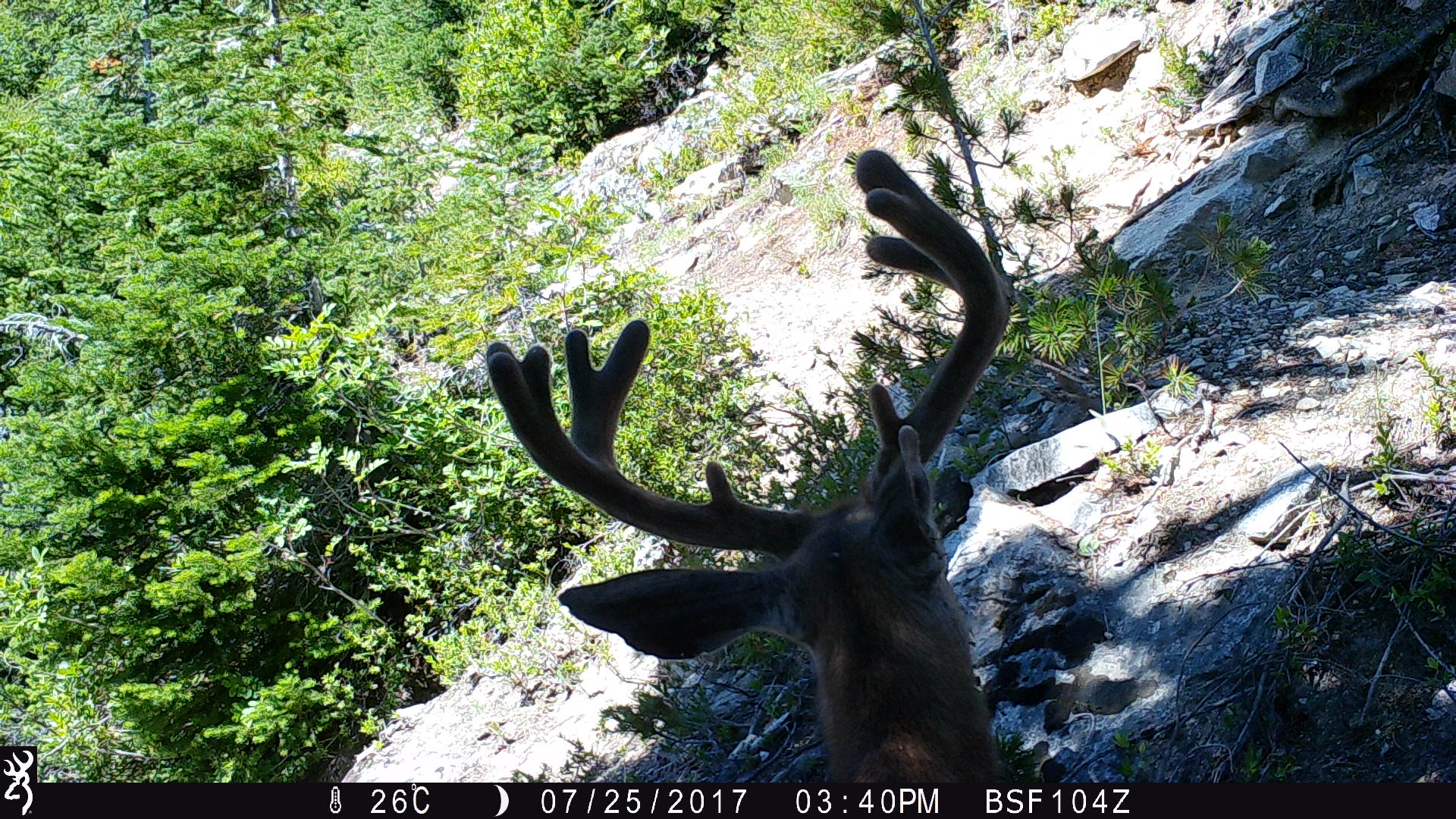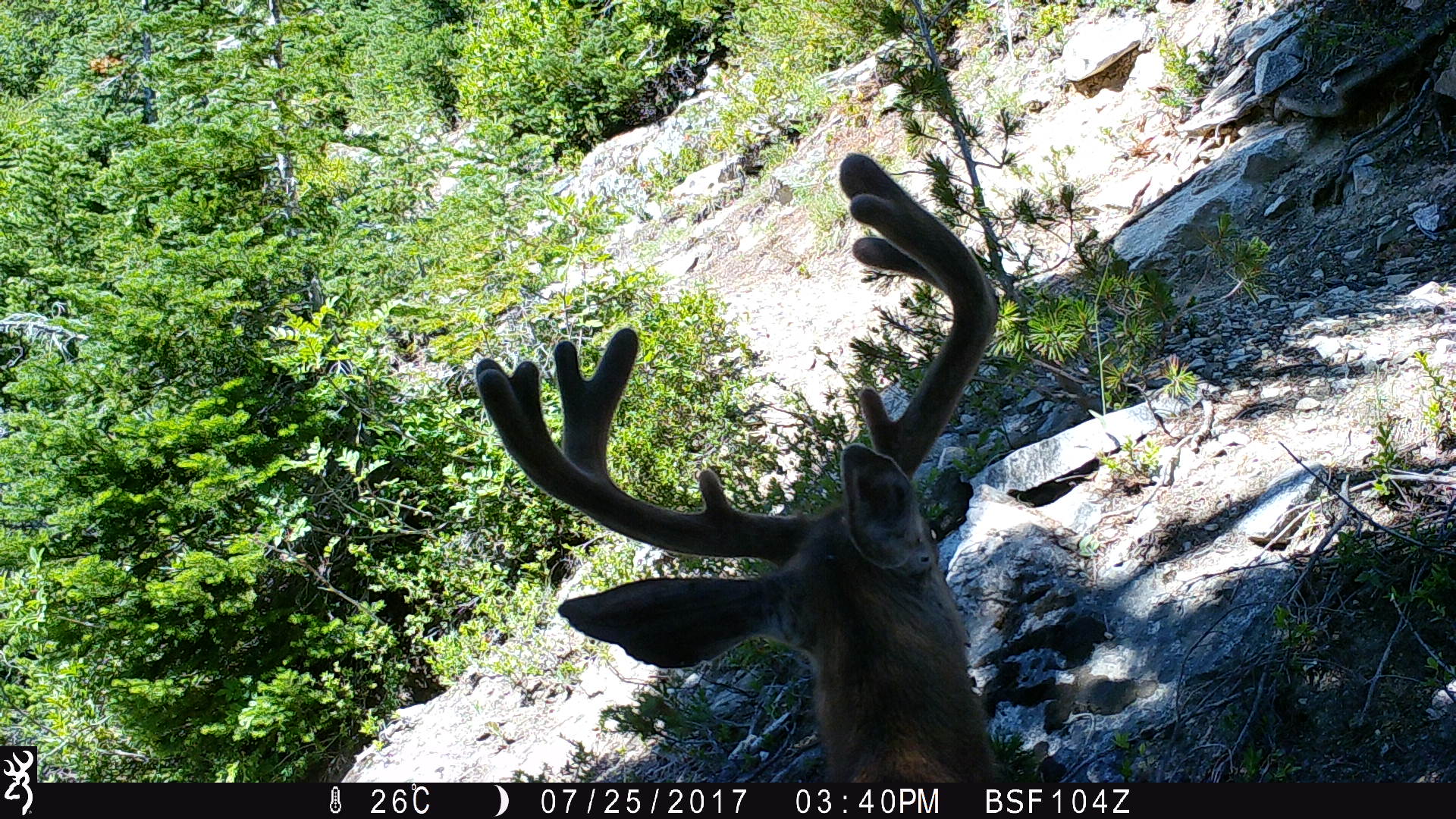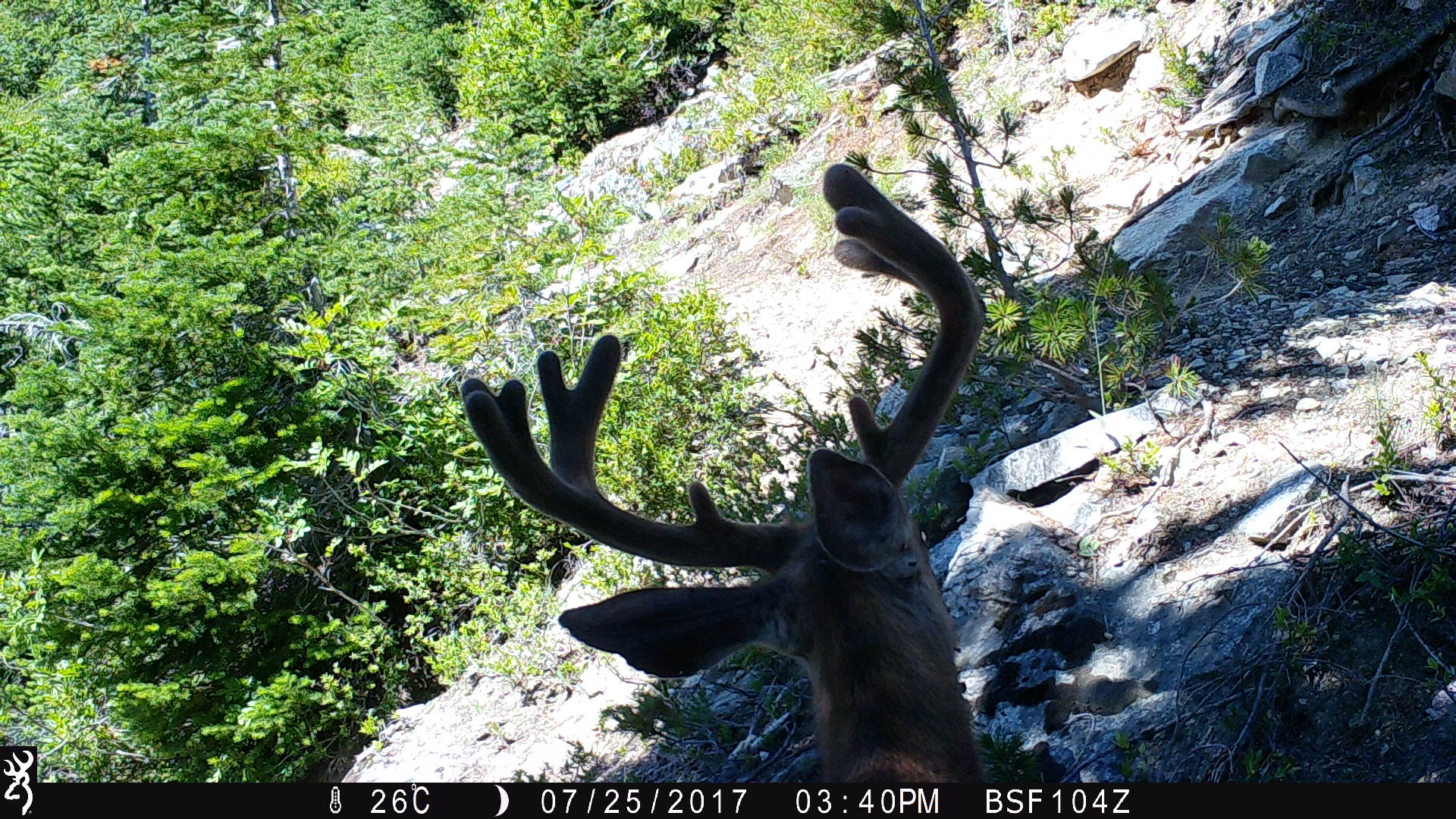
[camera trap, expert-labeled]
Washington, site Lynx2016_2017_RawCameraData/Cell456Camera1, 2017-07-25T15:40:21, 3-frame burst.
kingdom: Animalia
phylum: Chordata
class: Mammalia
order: Artiodactyla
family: Cervidae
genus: Odocoileus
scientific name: Odocoileus hemionus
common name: mule deer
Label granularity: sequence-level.